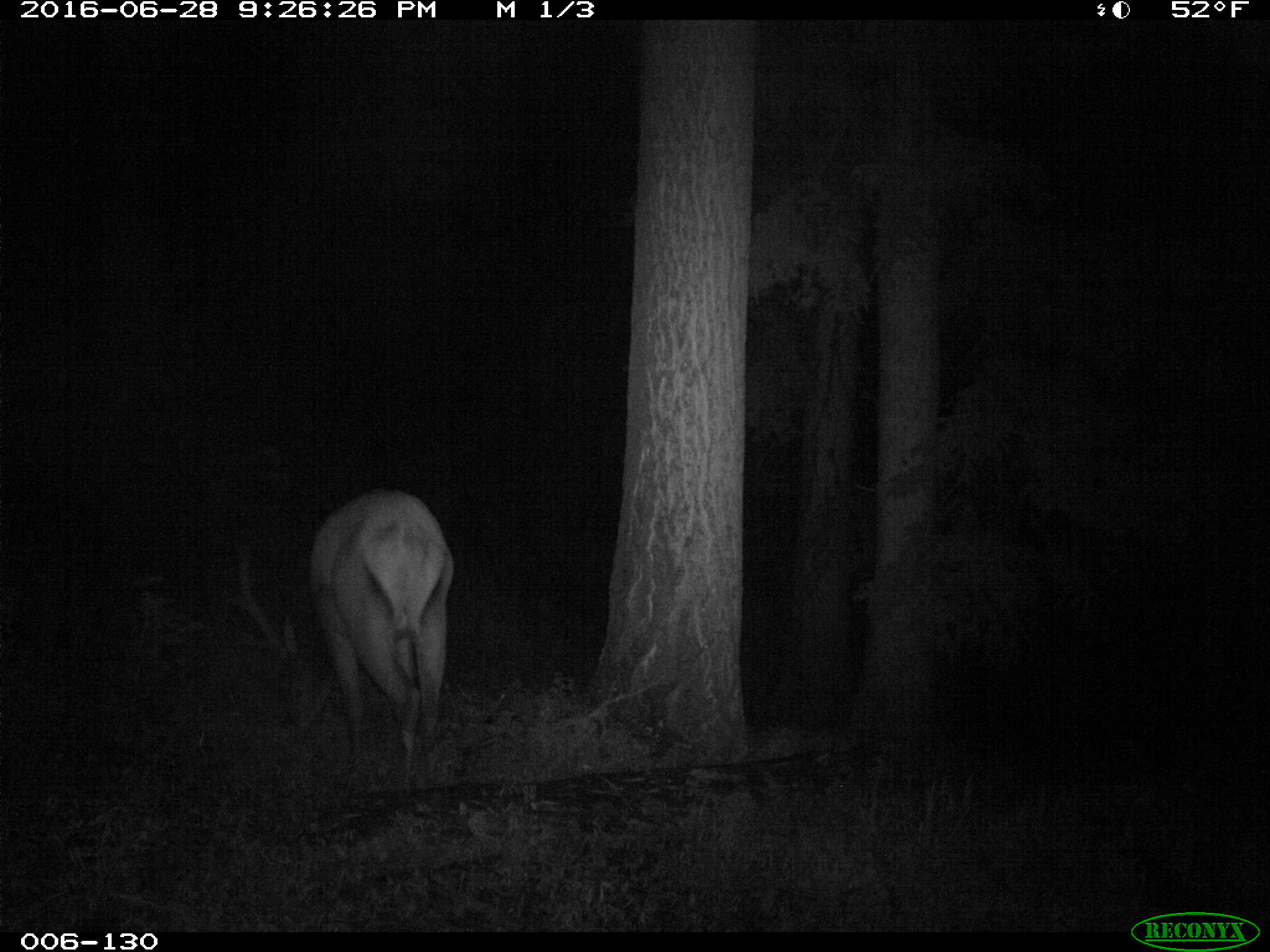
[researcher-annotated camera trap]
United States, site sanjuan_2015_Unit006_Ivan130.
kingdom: Animalia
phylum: Chordata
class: Mammalia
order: Artiodactyla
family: Cervidae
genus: Cervus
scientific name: Cervus elaphus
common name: red deer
Cervus elaphus (red deer).